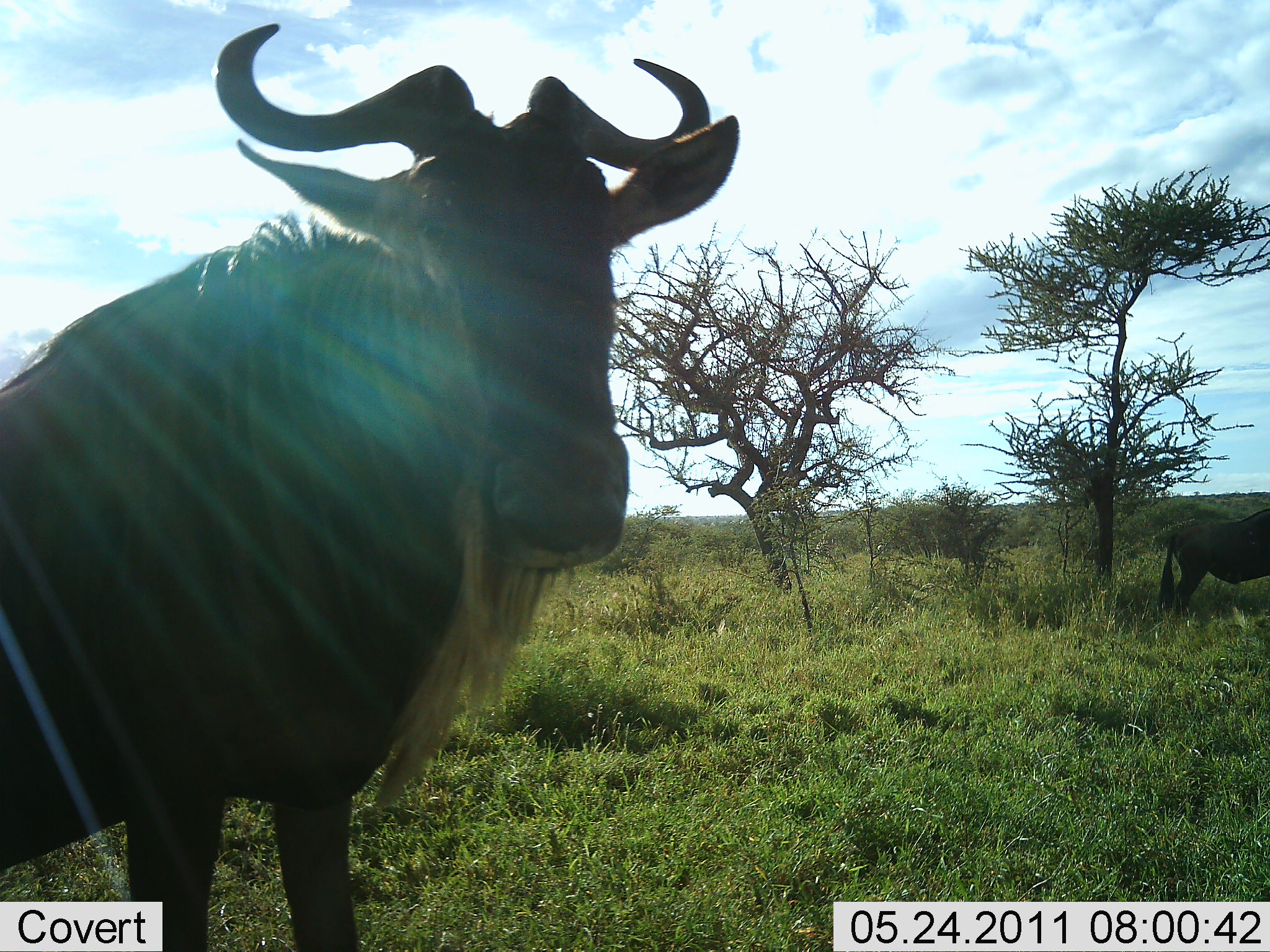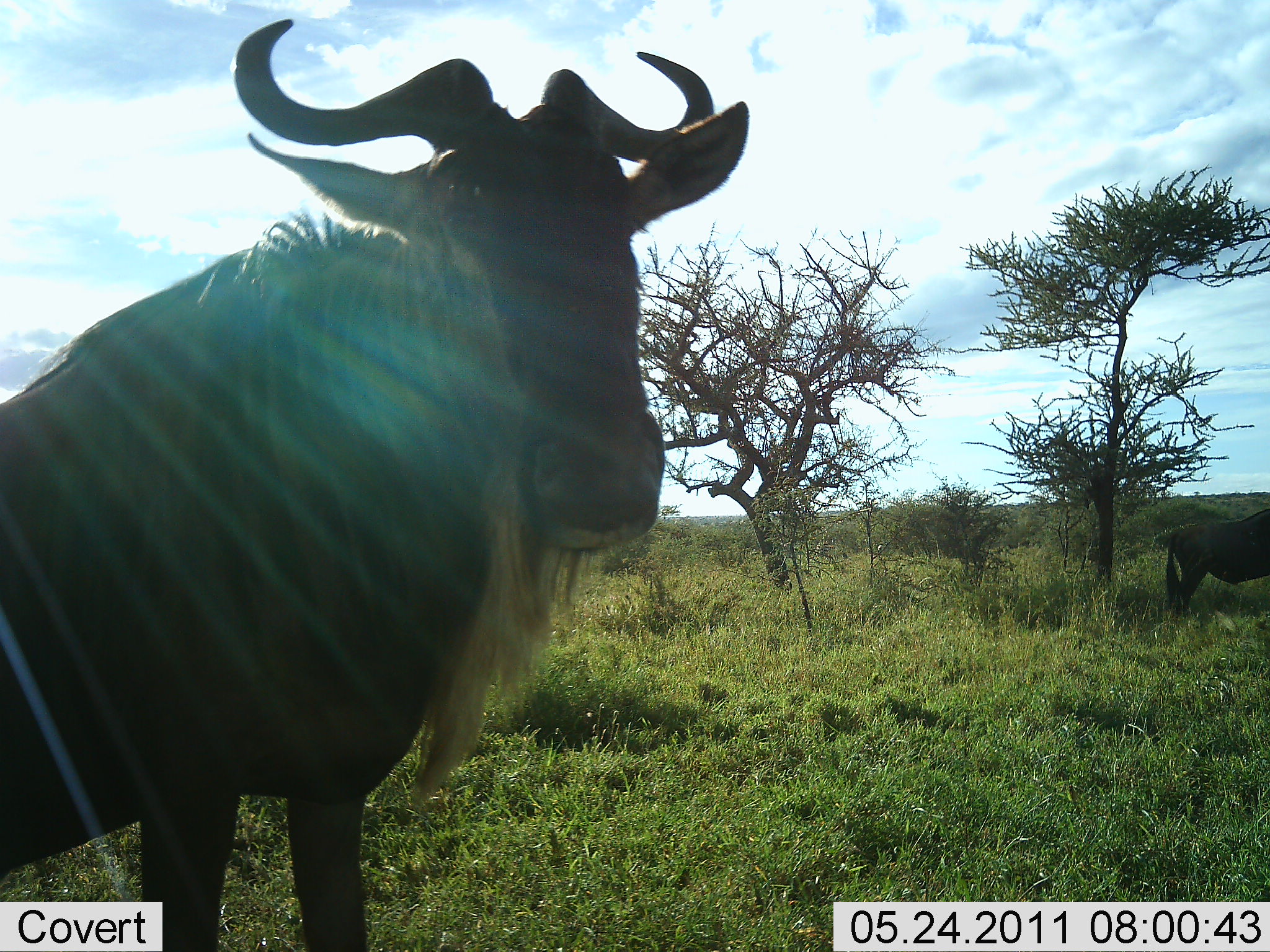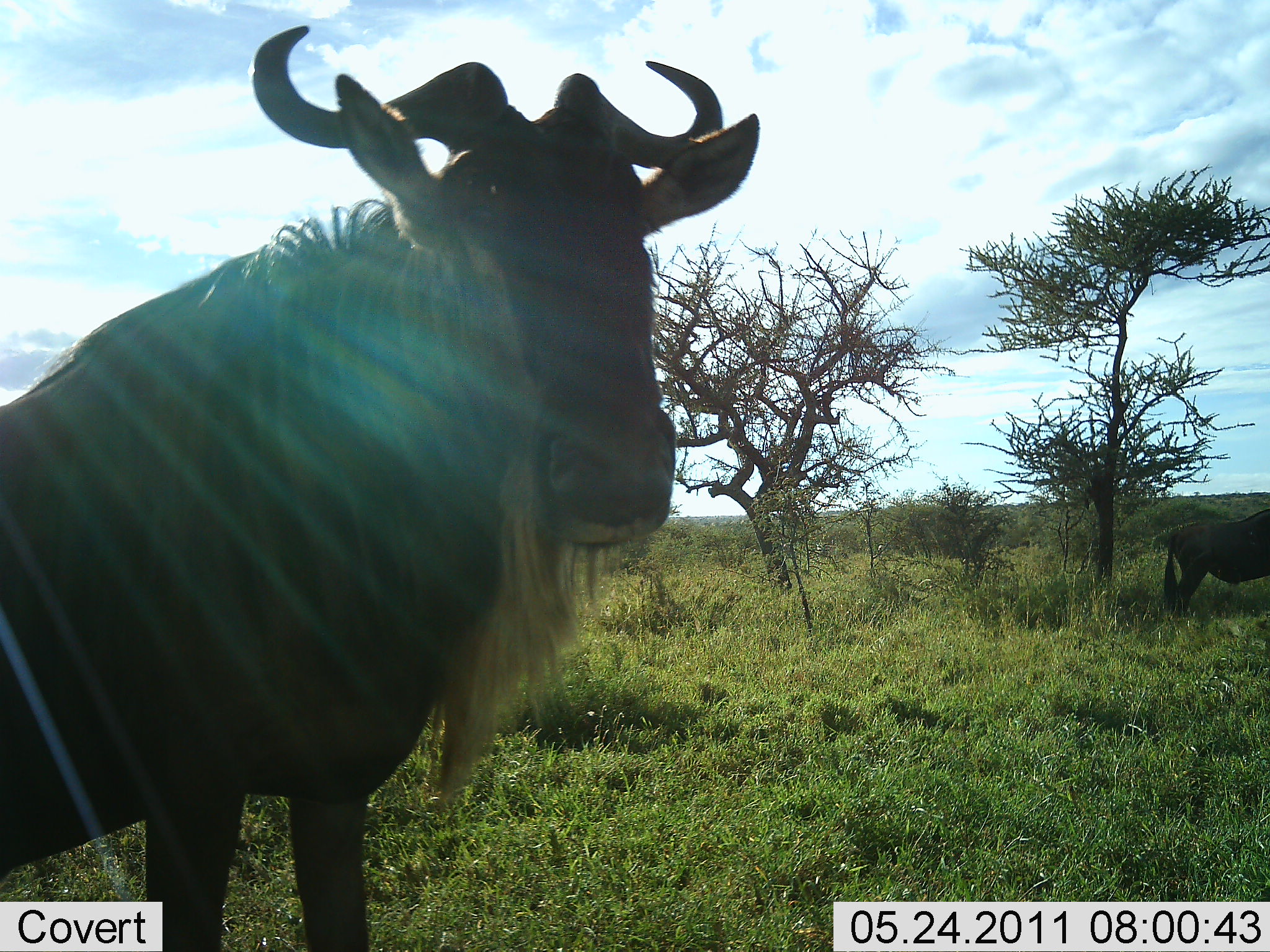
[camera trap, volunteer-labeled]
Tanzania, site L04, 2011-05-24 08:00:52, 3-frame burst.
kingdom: Animalia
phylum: Chordata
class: Mammalia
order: Artiodactyla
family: Bovidae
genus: Connochaetes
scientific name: Connochaetes taurinus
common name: blue wildebeest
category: wildebeest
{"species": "wildebeest (blue wildebeest) (Connochaetes taurinus)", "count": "2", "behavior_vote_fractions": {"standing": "100%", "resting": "0%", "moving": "0%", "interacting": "0%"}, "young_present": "0%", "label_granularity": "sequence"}